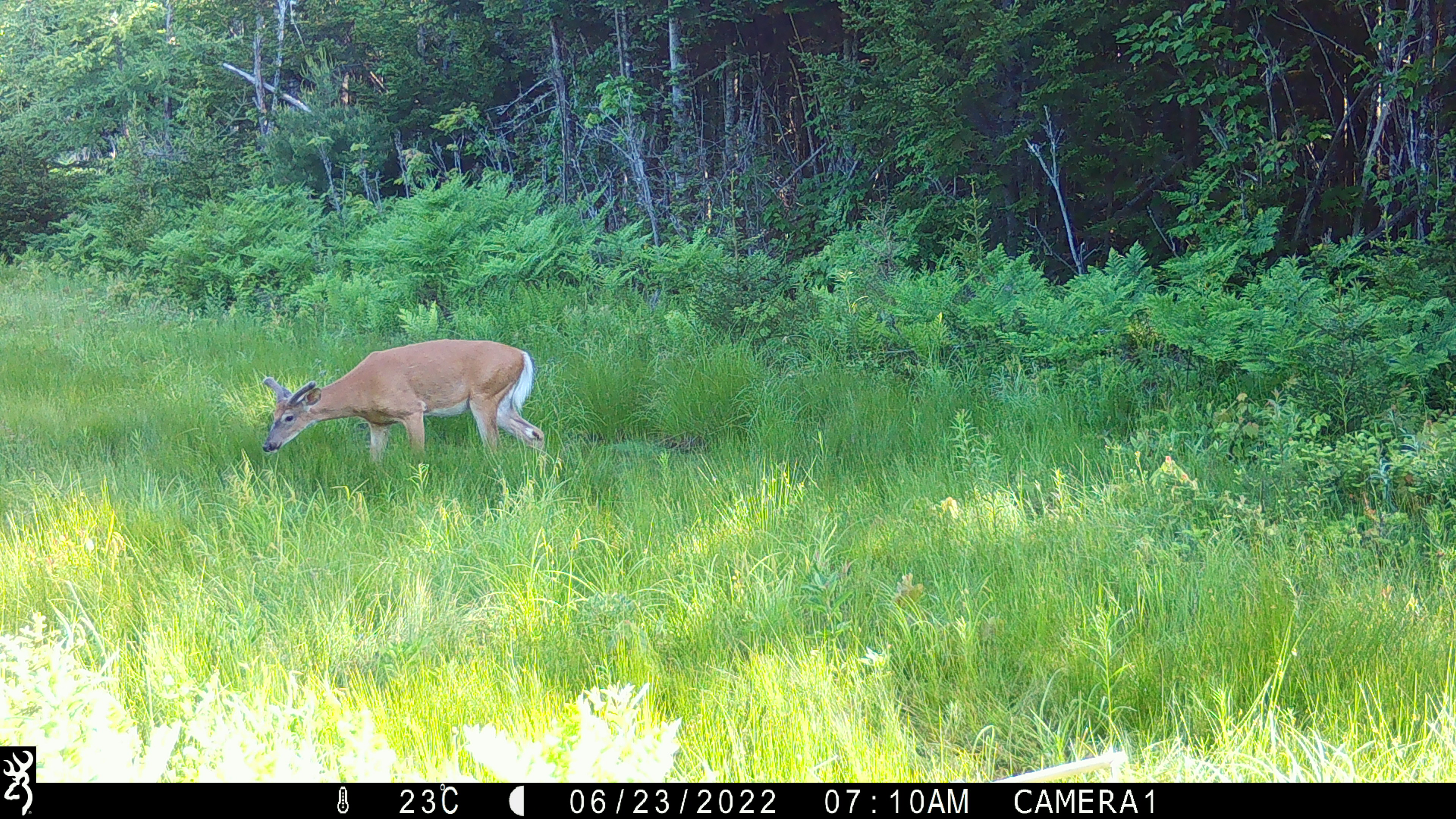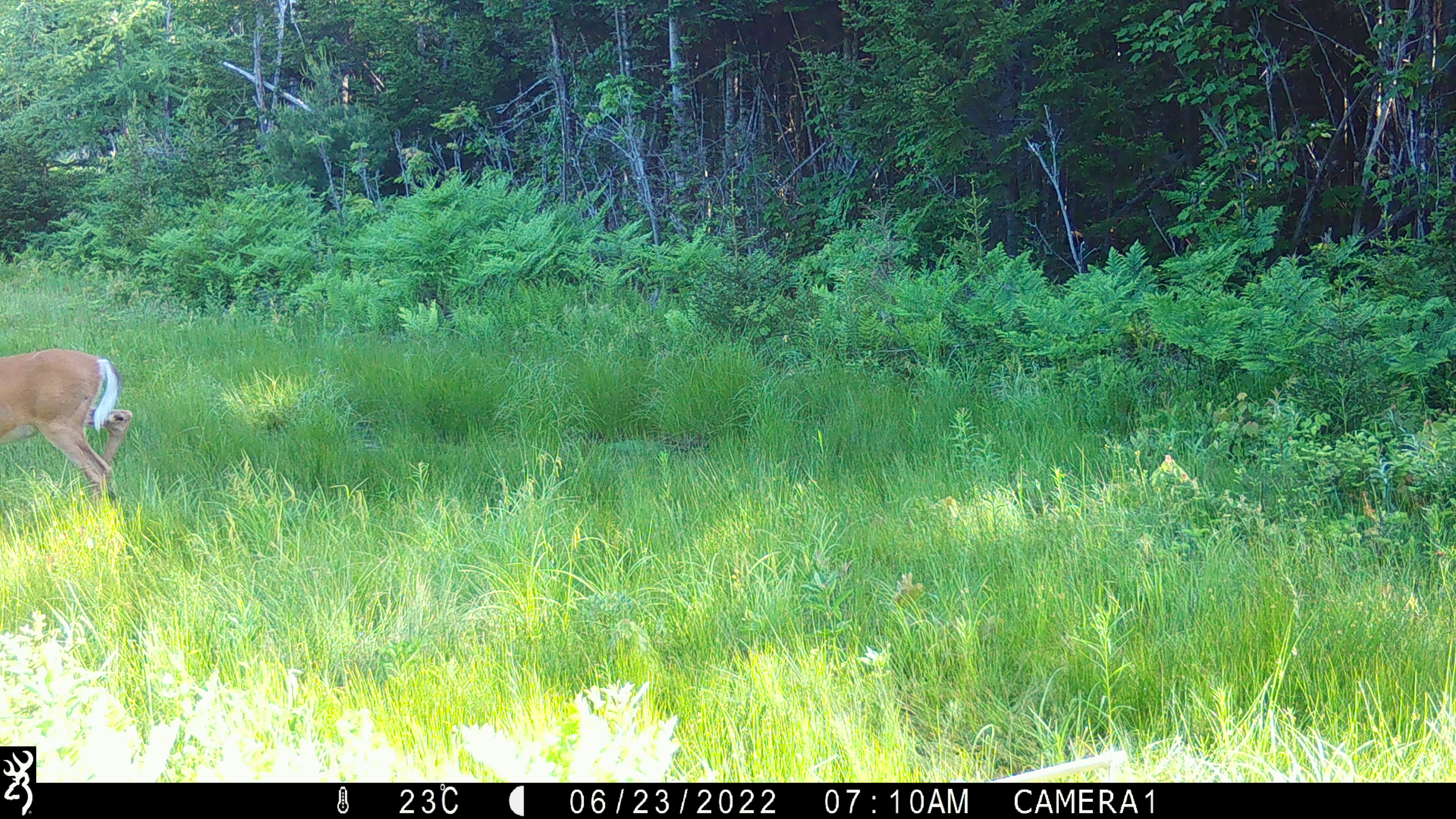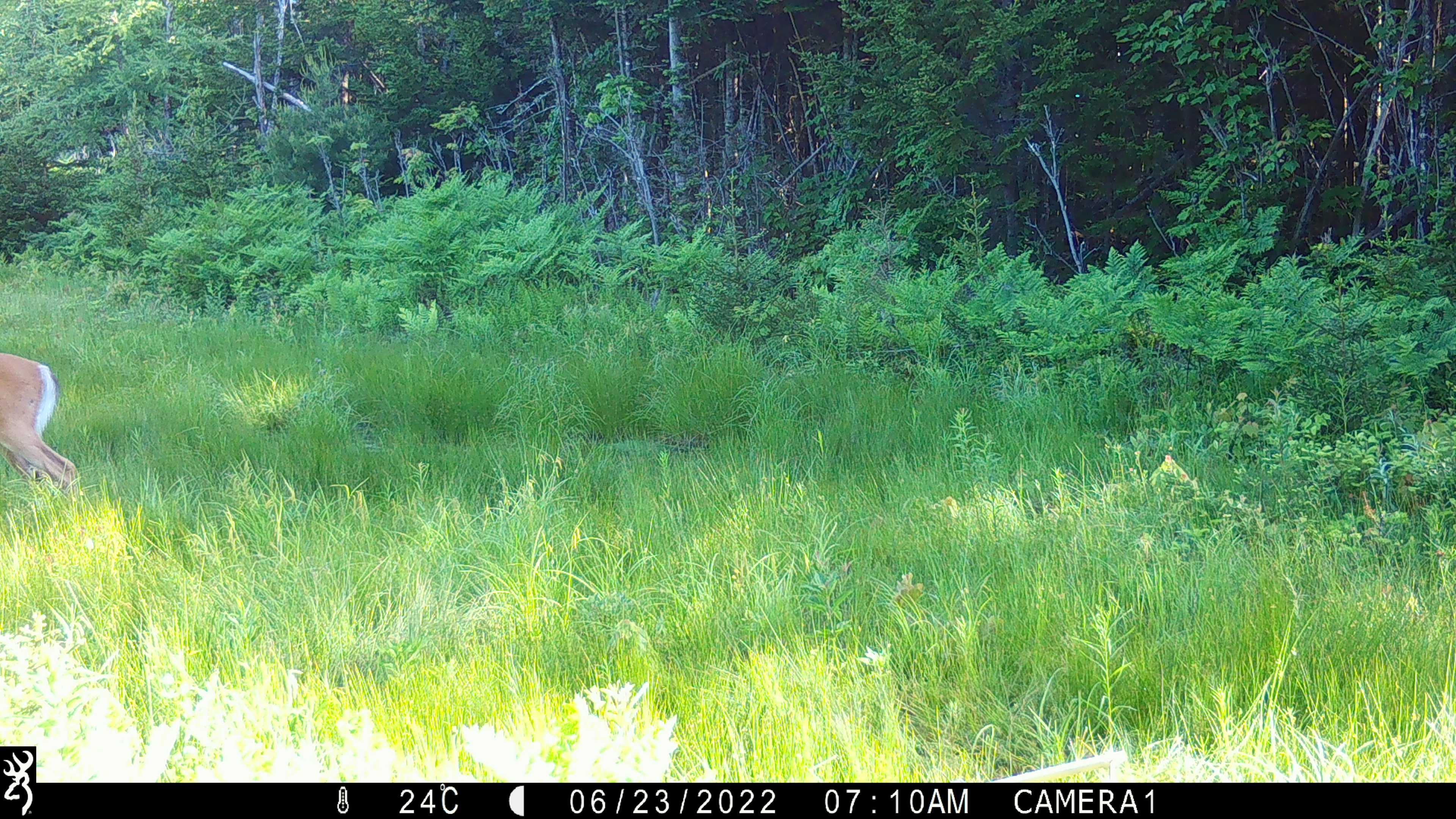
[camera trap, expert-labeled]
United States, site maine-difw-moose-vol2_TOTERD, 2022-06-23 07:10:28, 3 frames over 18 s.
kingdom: Animalia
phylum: Chordata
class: Mammalia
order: Artiodactyla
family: Cervidae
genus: Odocoileus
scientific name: Odocoileus virginianus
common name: white-tailed deer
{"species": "white-tailed deer (Odocoileus virginianus)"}